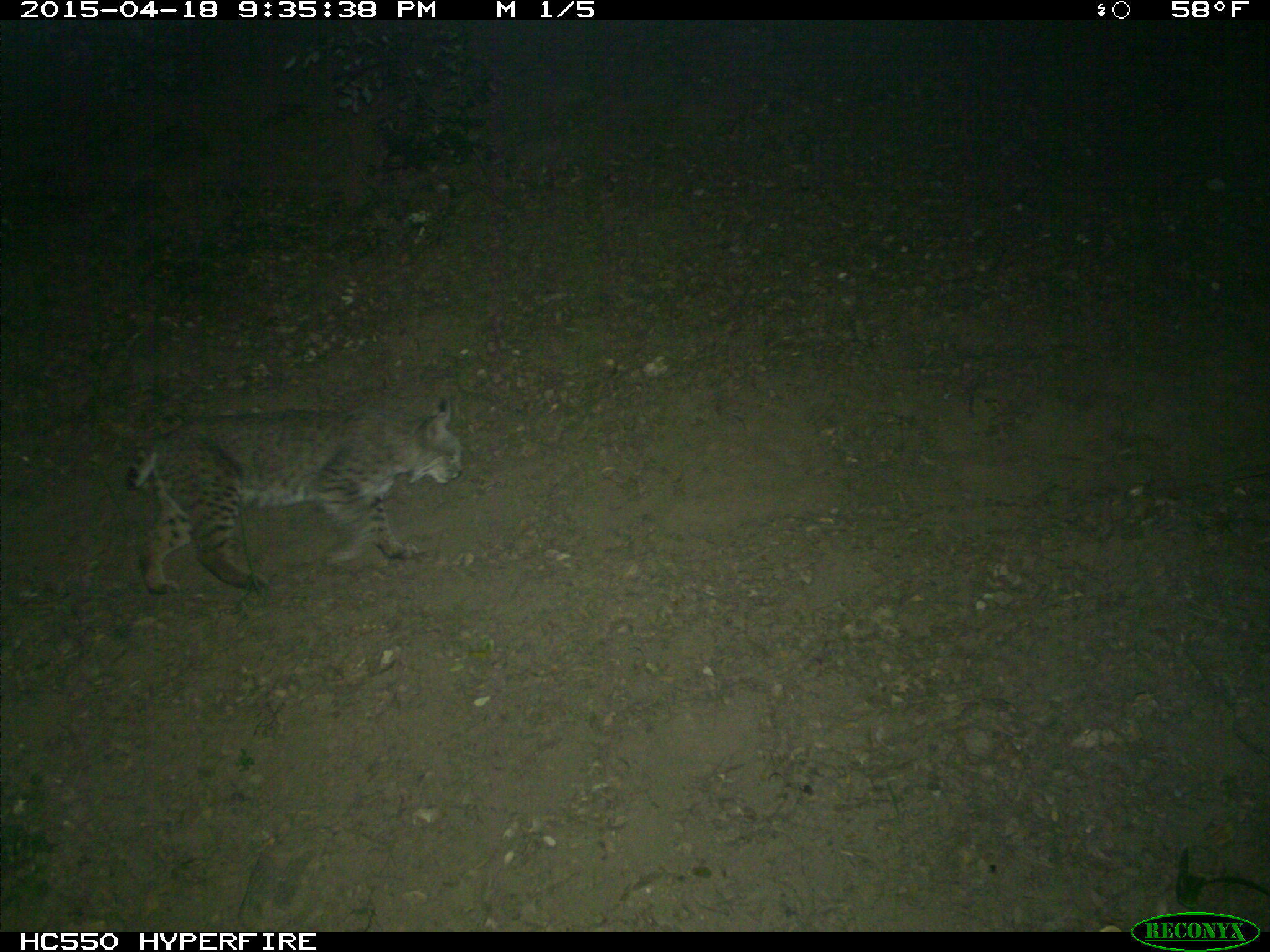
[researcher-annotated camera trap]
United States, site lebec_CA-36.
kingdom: Animalia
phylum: Chordata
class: Mammalia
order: Carnivora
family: Felidae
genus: Lynx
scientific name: Lynx rufus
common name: bobcat